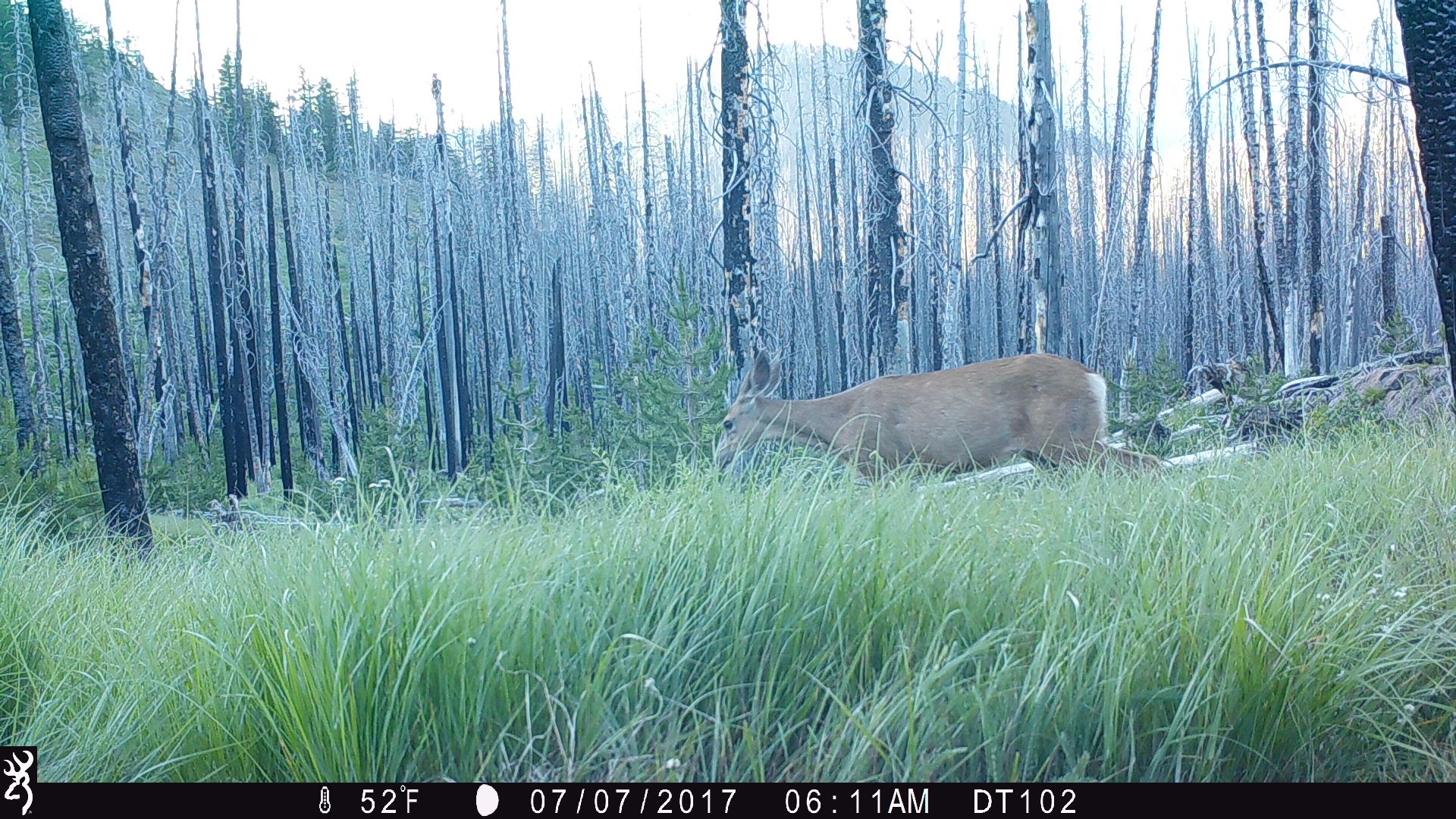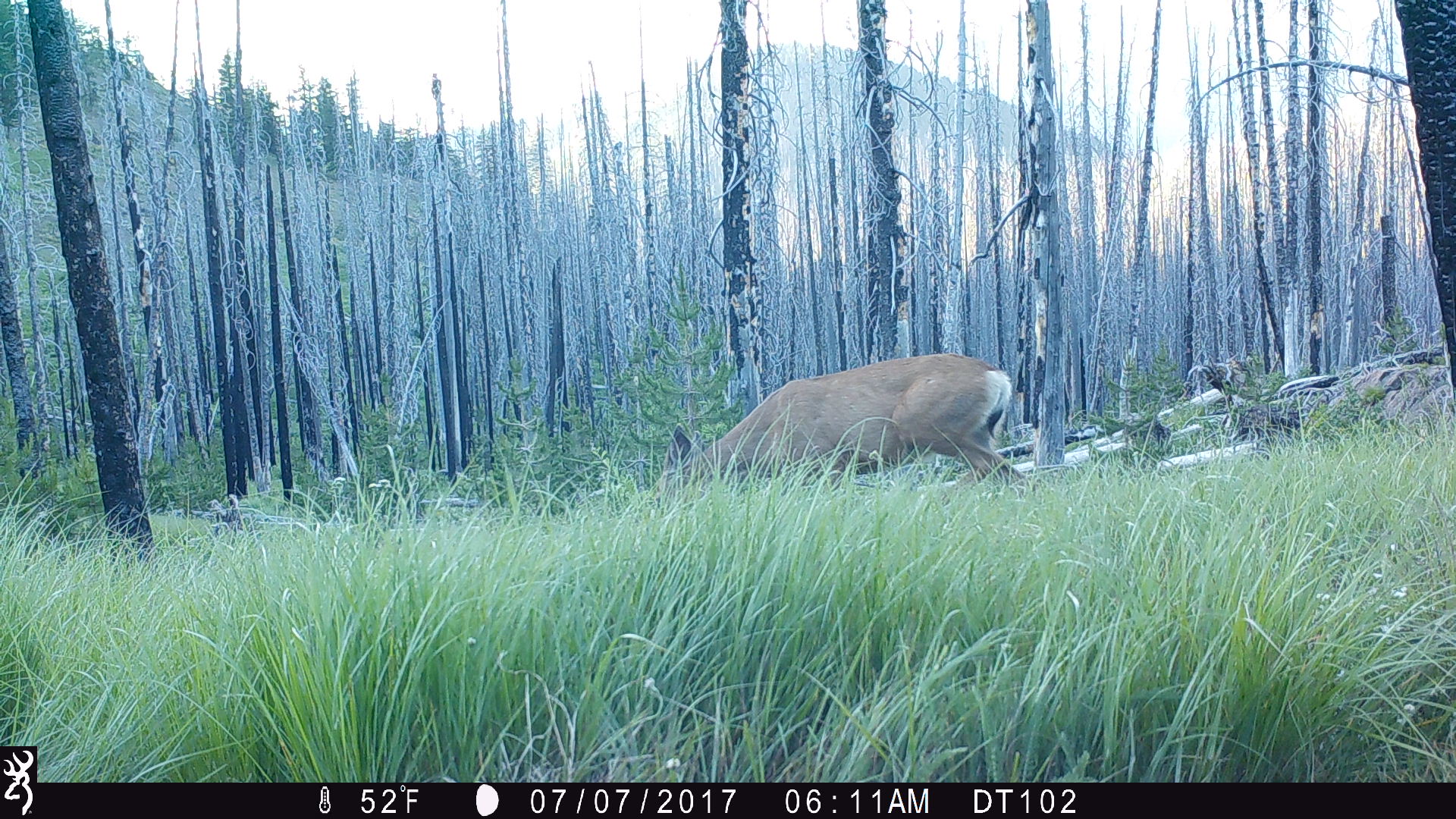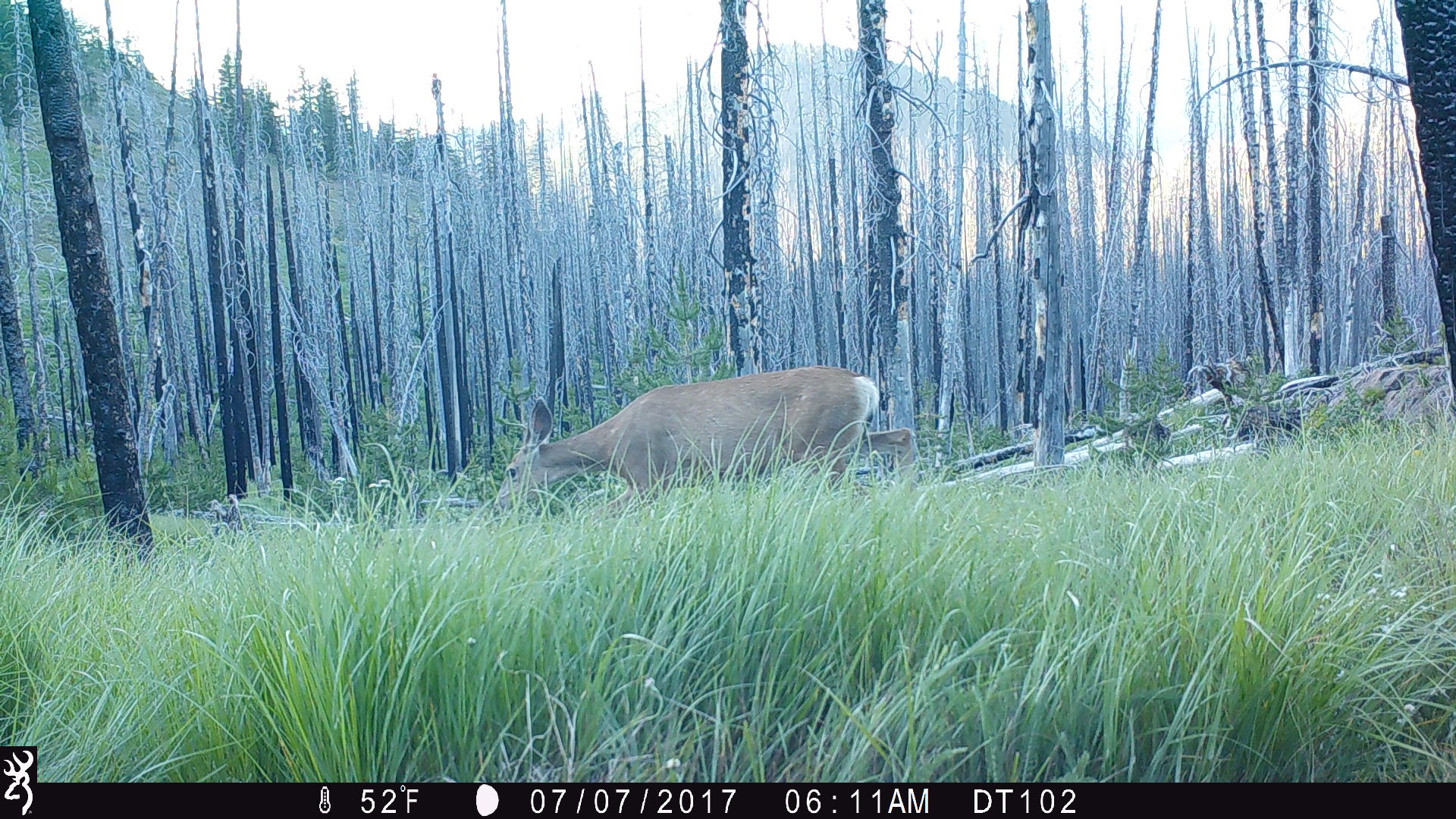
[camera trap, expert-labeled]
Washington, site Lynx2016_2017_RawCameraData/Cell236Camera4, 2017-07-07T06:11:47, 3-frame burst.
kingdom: Animalia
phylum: Chordata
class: Mammalia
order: Artiodactyla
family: Cervidae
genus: Odocoileus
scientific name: Odocoileus hemionus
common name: mule deer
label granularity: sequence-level